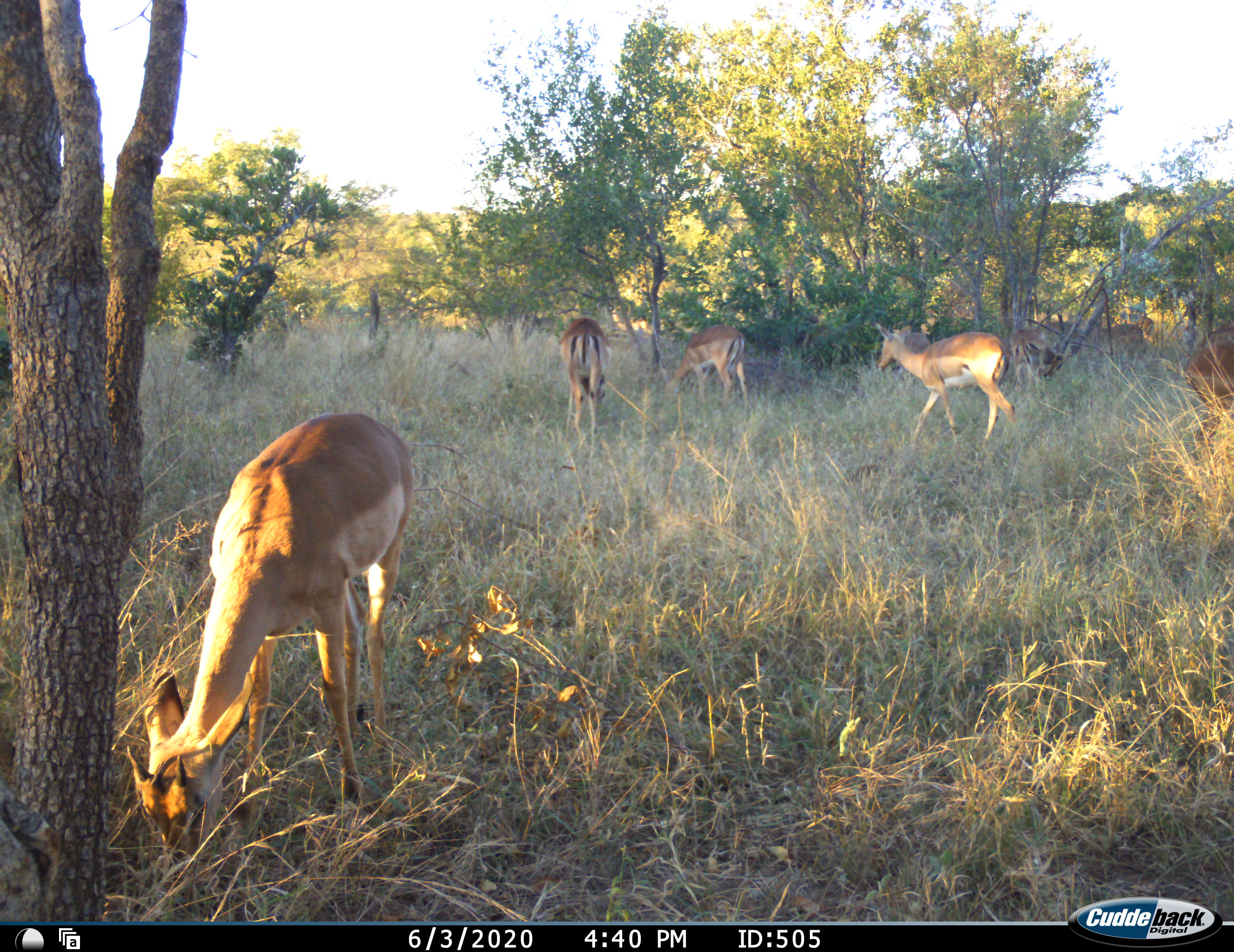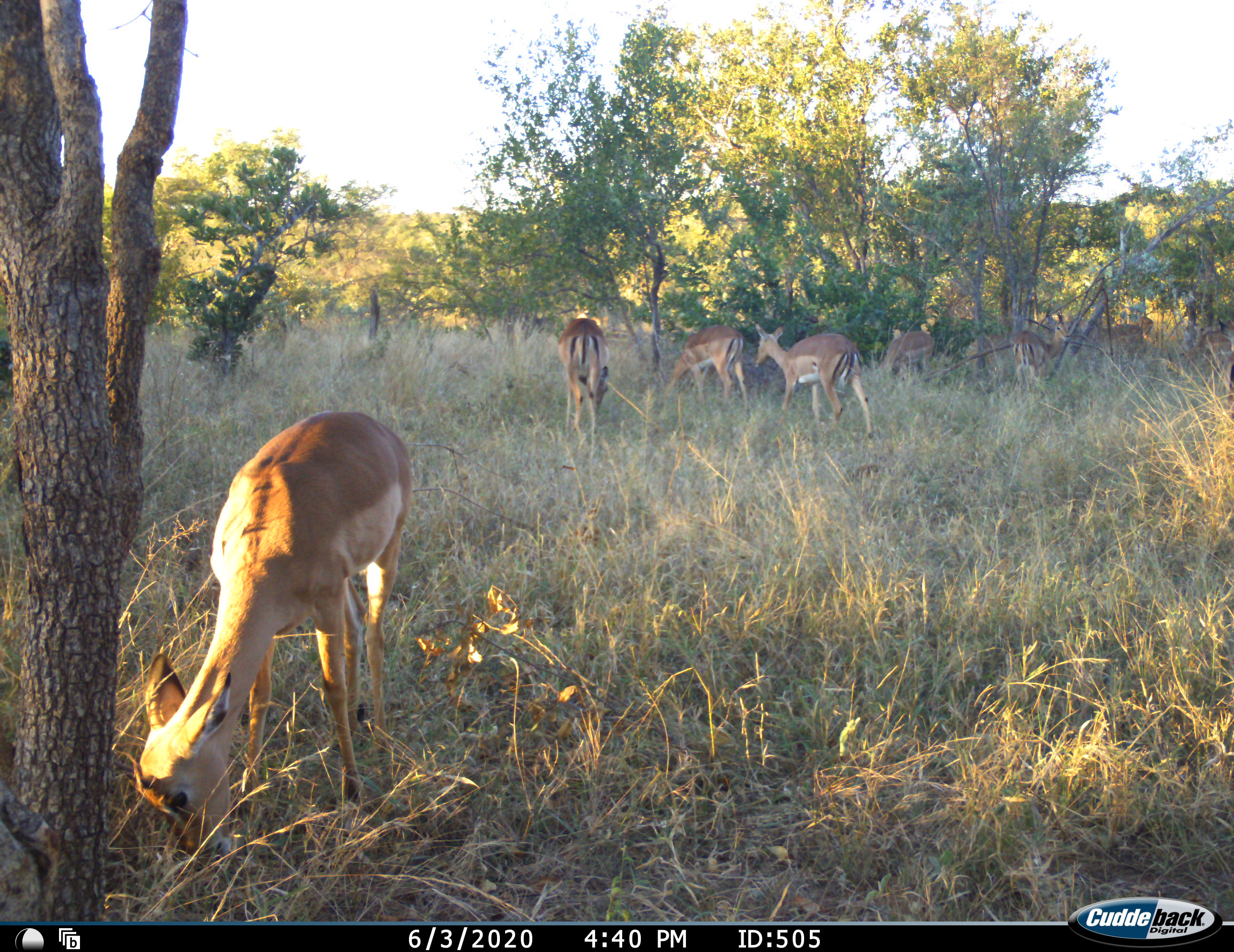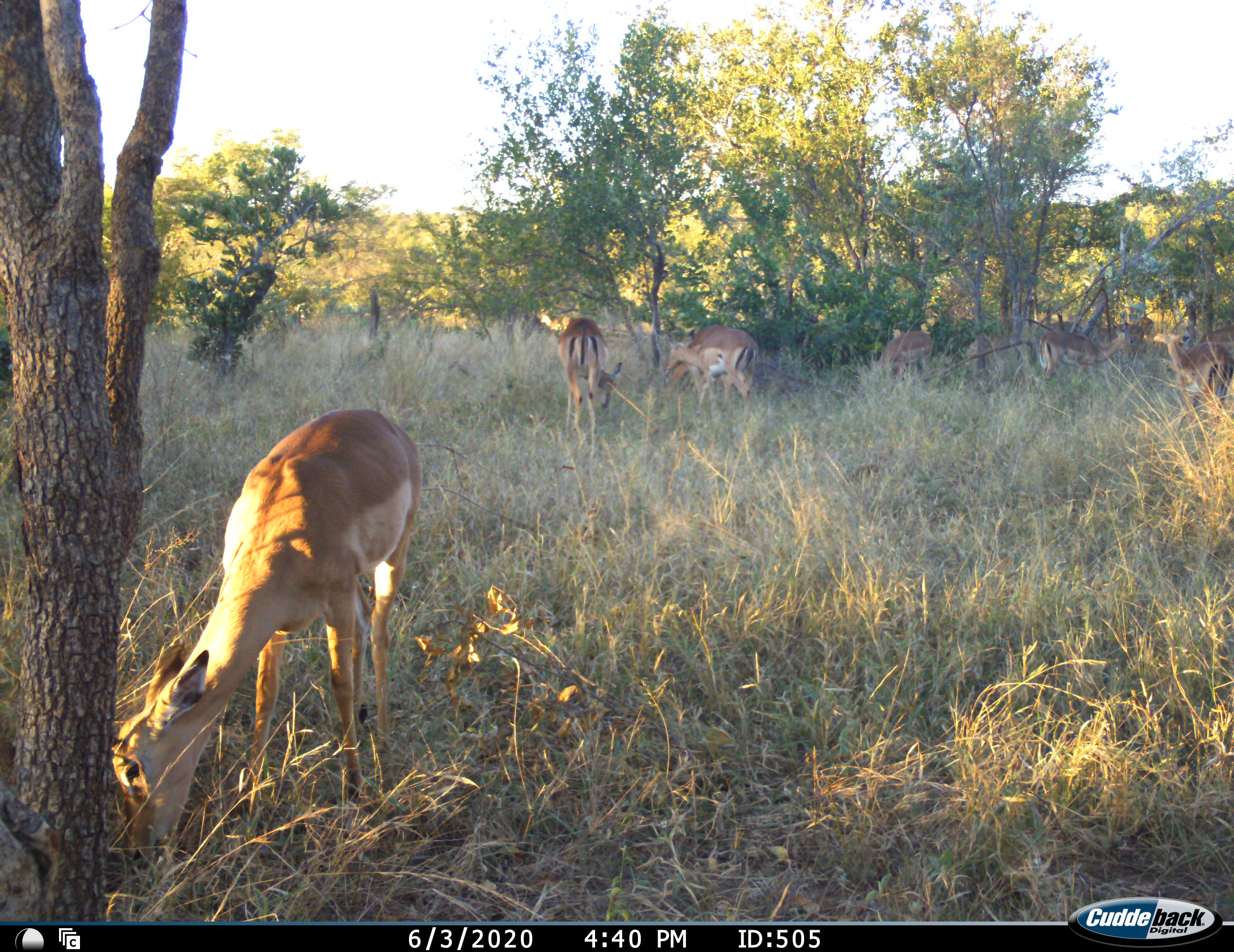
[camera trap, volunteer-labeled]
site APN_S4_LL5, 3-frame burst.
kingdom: Animalia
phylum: Chordata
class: Mammalia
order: Artiodactyla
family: Bovidae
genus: Aepyceros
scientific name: Aepyceros melampus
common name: impala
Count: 9.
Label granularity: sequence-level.